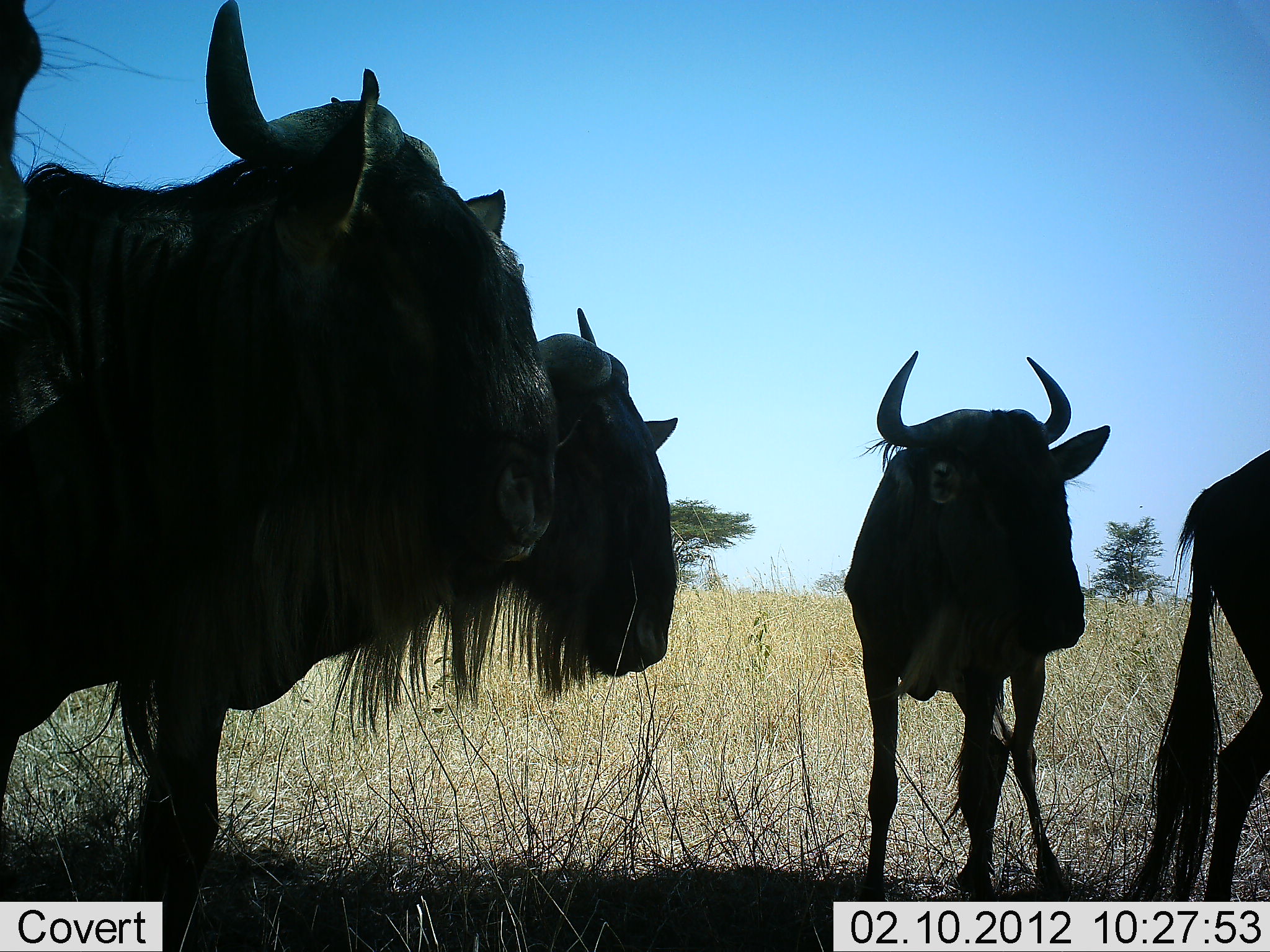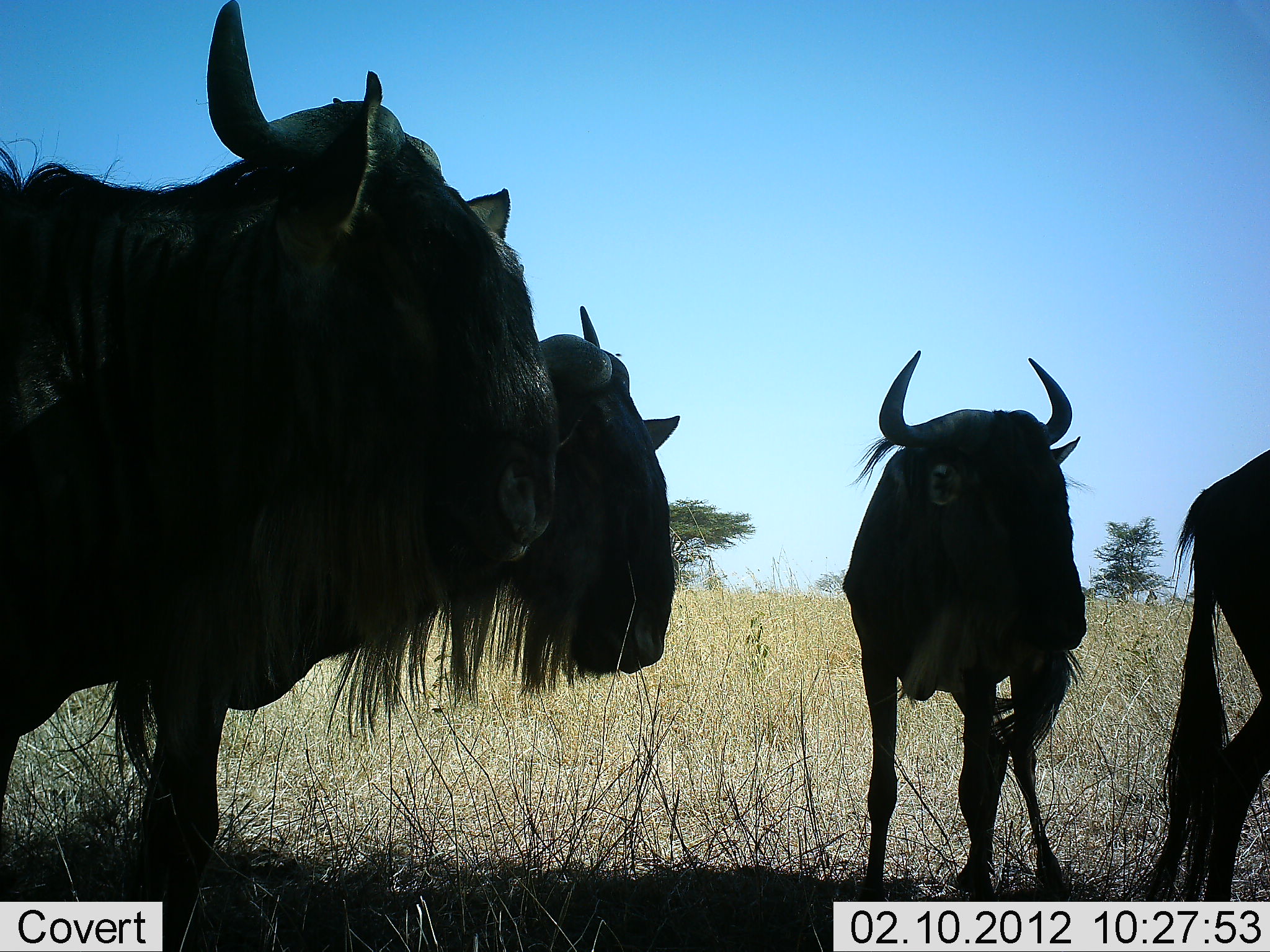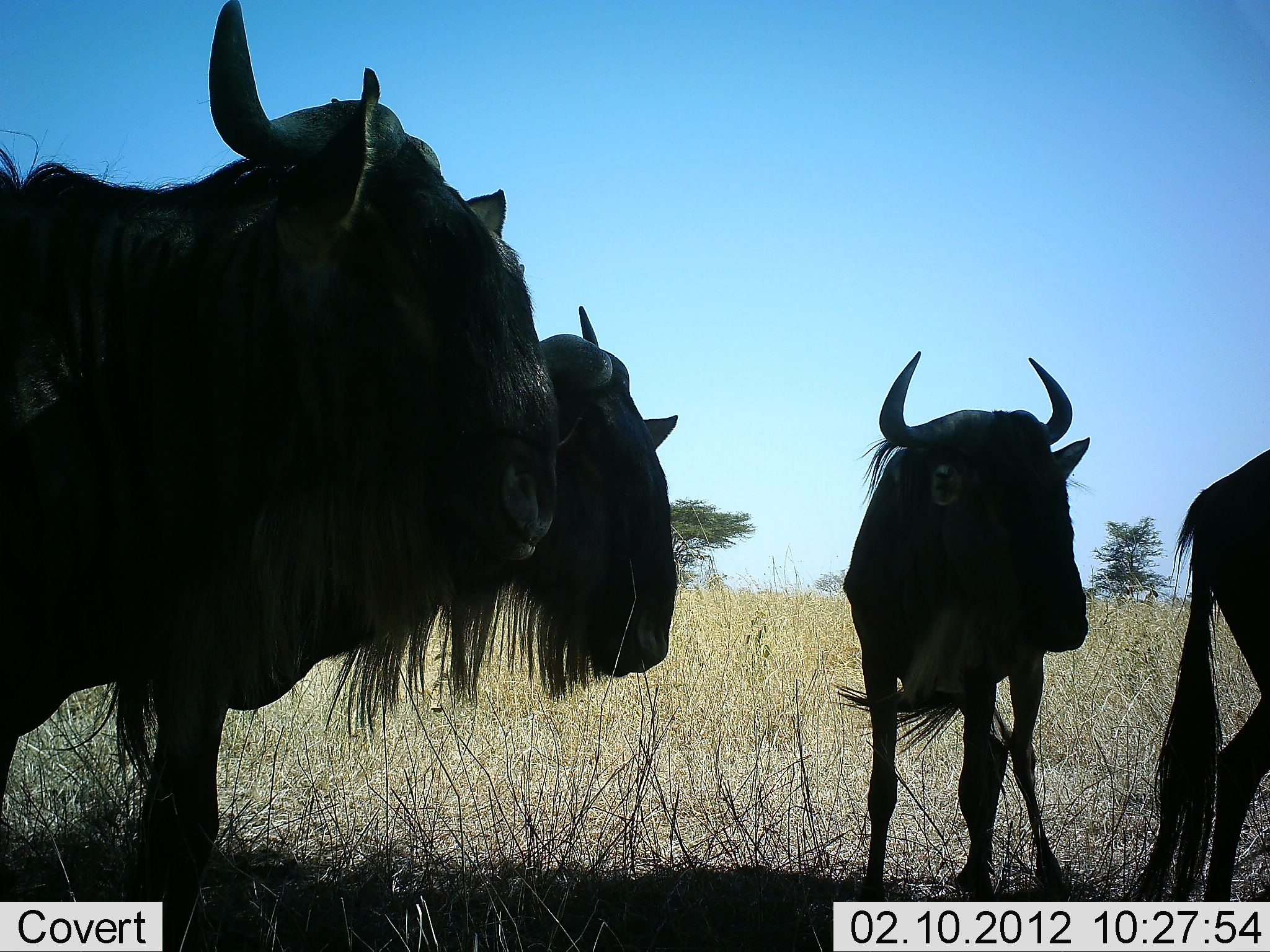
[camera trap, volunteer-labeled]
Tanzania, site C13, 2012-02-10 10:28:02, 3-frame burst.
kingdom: Animalia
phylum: Chordata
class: Mammalia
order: Artiodactyla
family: Bovidae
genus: Connochaetes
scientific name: Connochaetes taurinus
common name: blue wildebeest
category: wildebeest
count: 4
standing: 95%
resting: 11%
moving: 5%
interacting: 5%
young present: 0%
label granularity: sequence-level